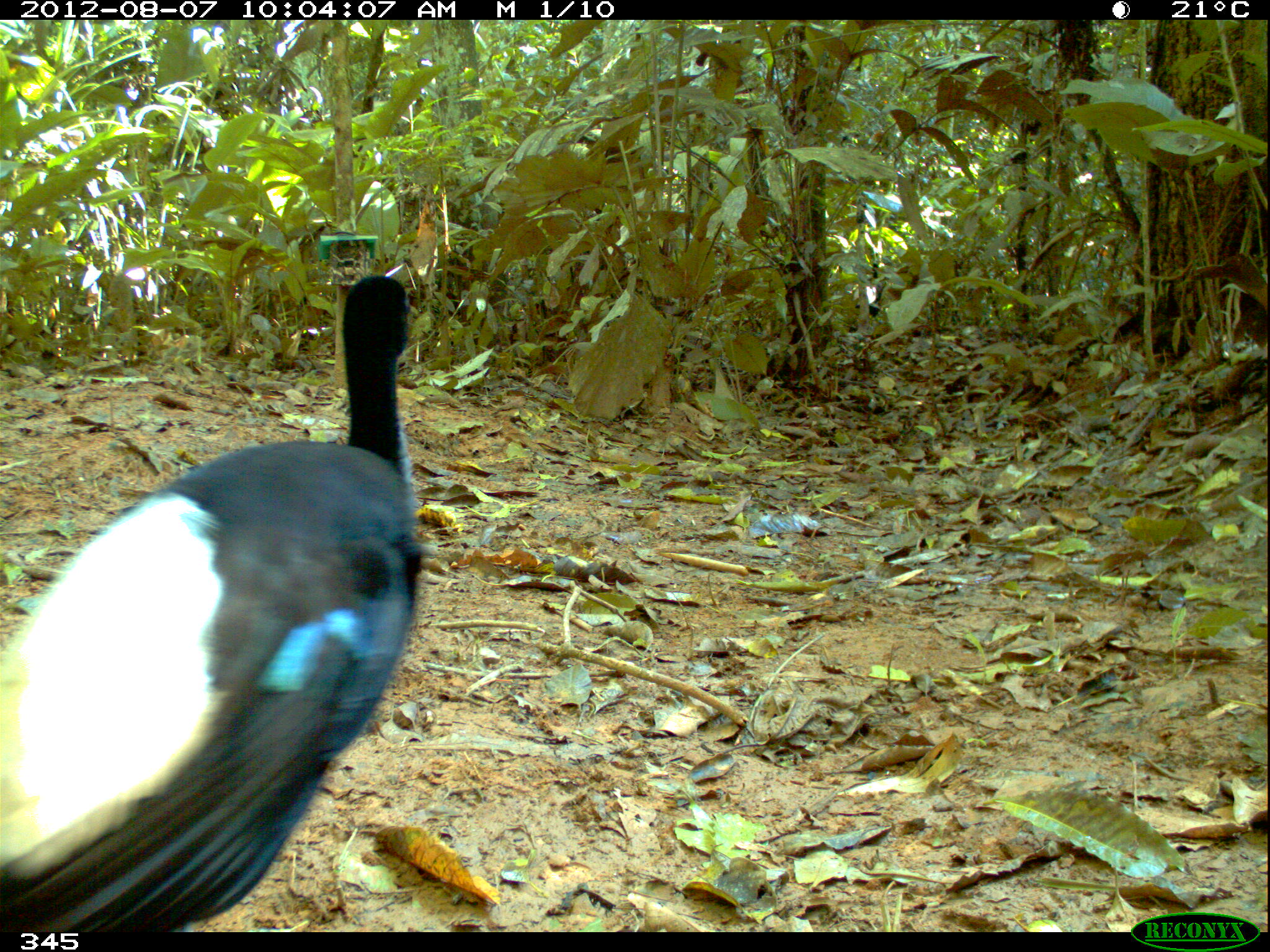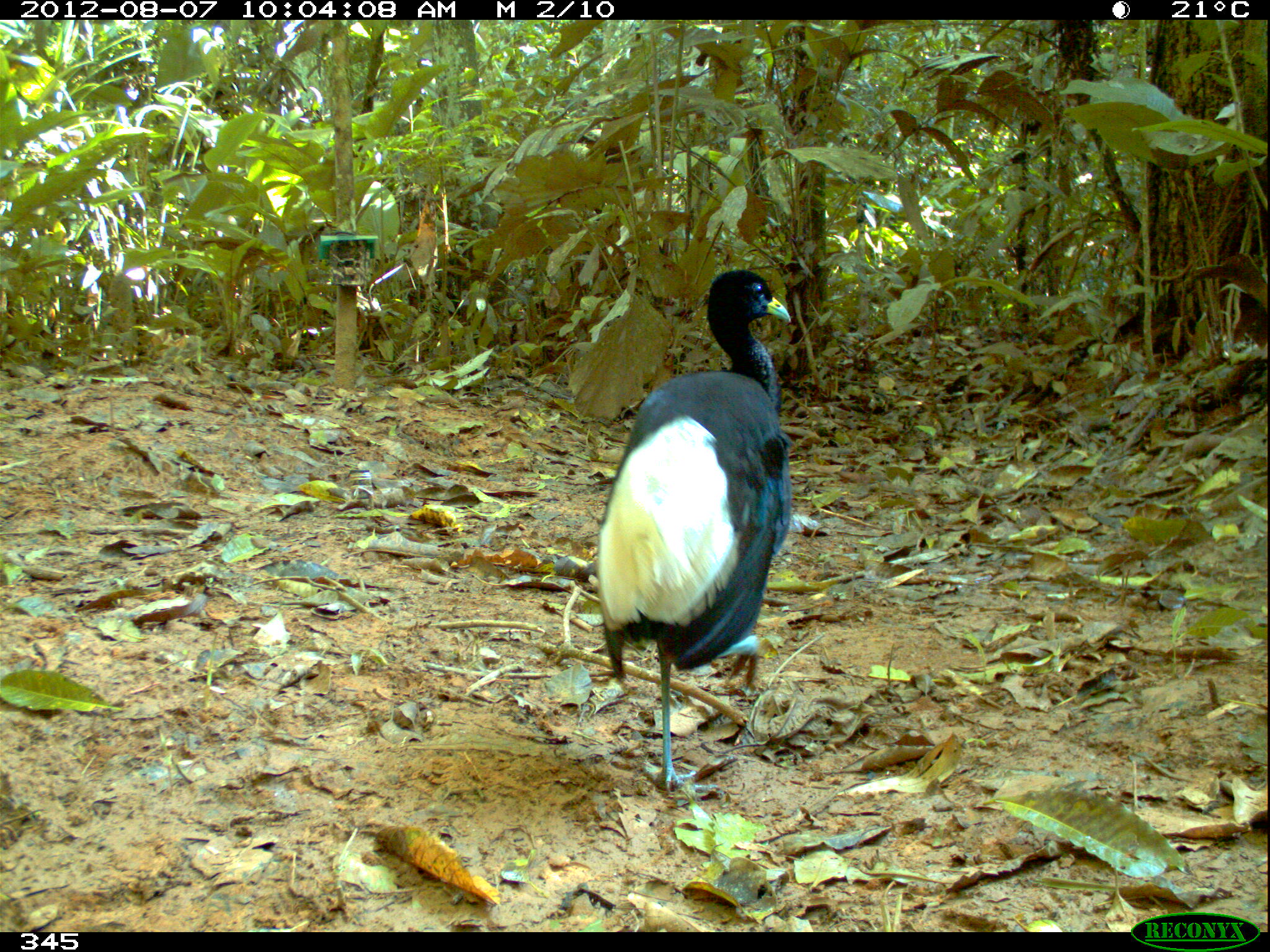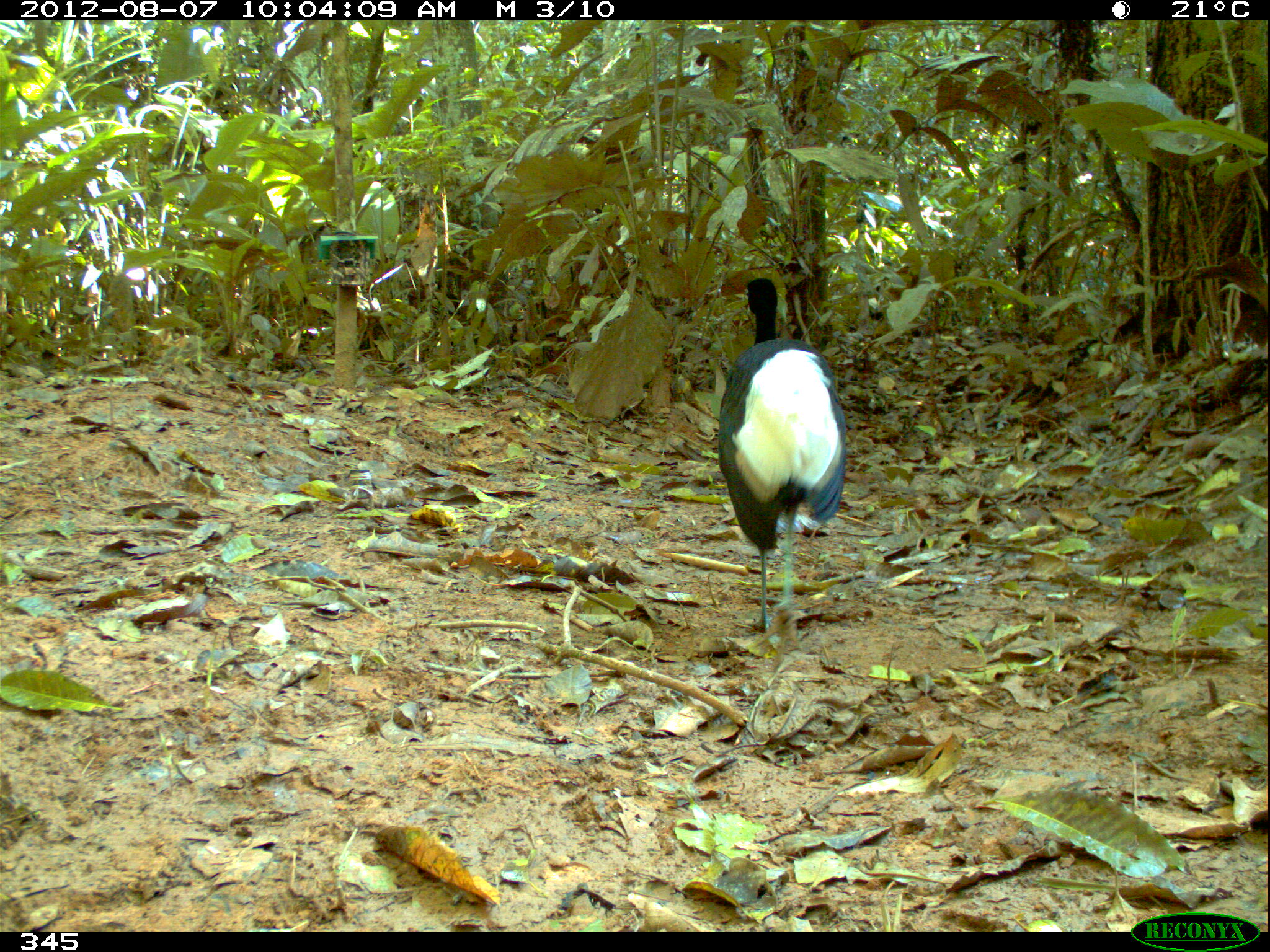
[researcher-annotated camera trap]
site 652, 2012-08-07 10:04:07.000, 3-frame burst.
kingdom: Animalia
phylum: Chordata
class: Aves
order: Gruiformes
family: Psophiidae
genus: Psophia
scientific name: Psophia leucoptera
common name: pale-winged trumpeter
Psophia leucoptera (pale-winged trumpeter).